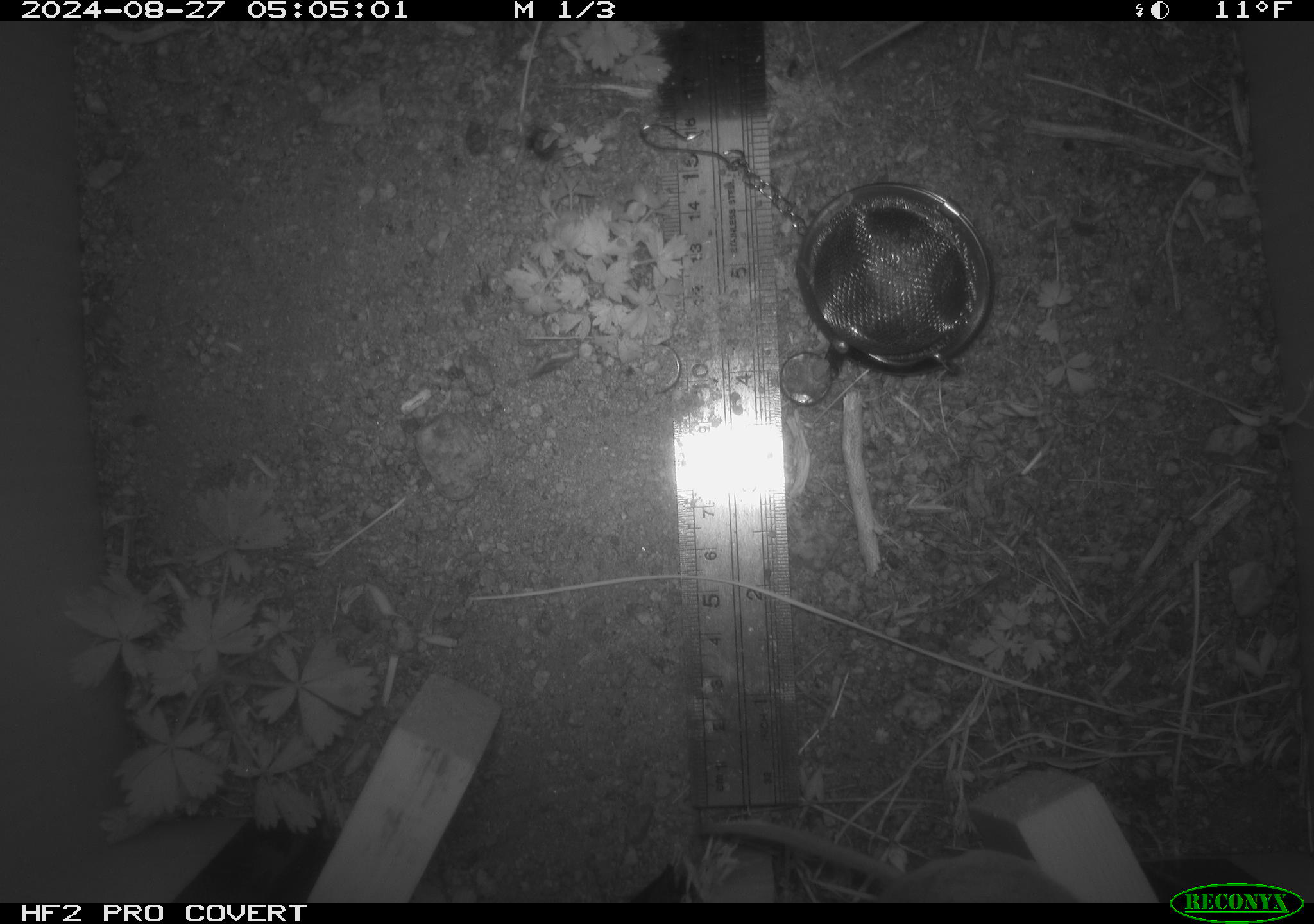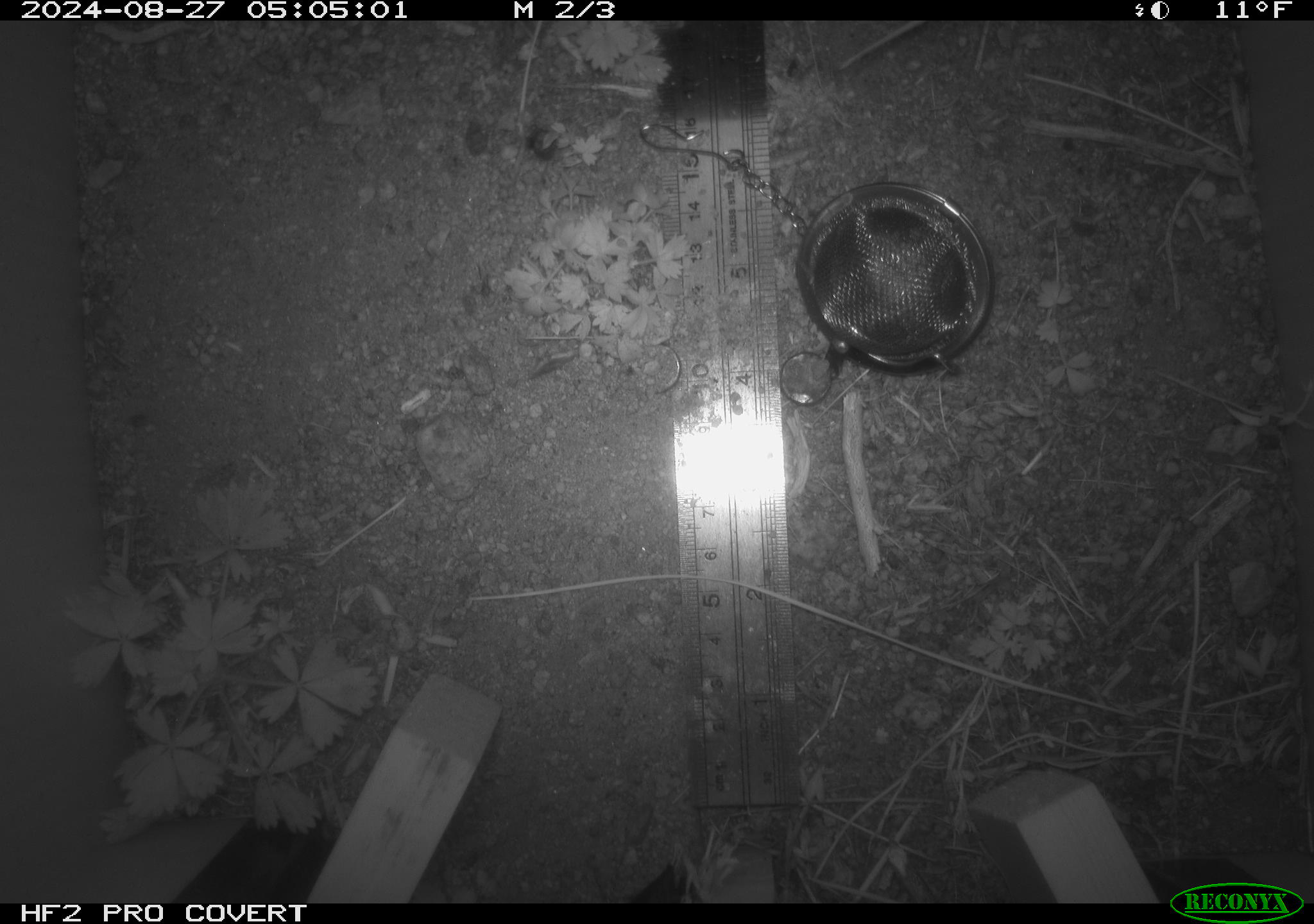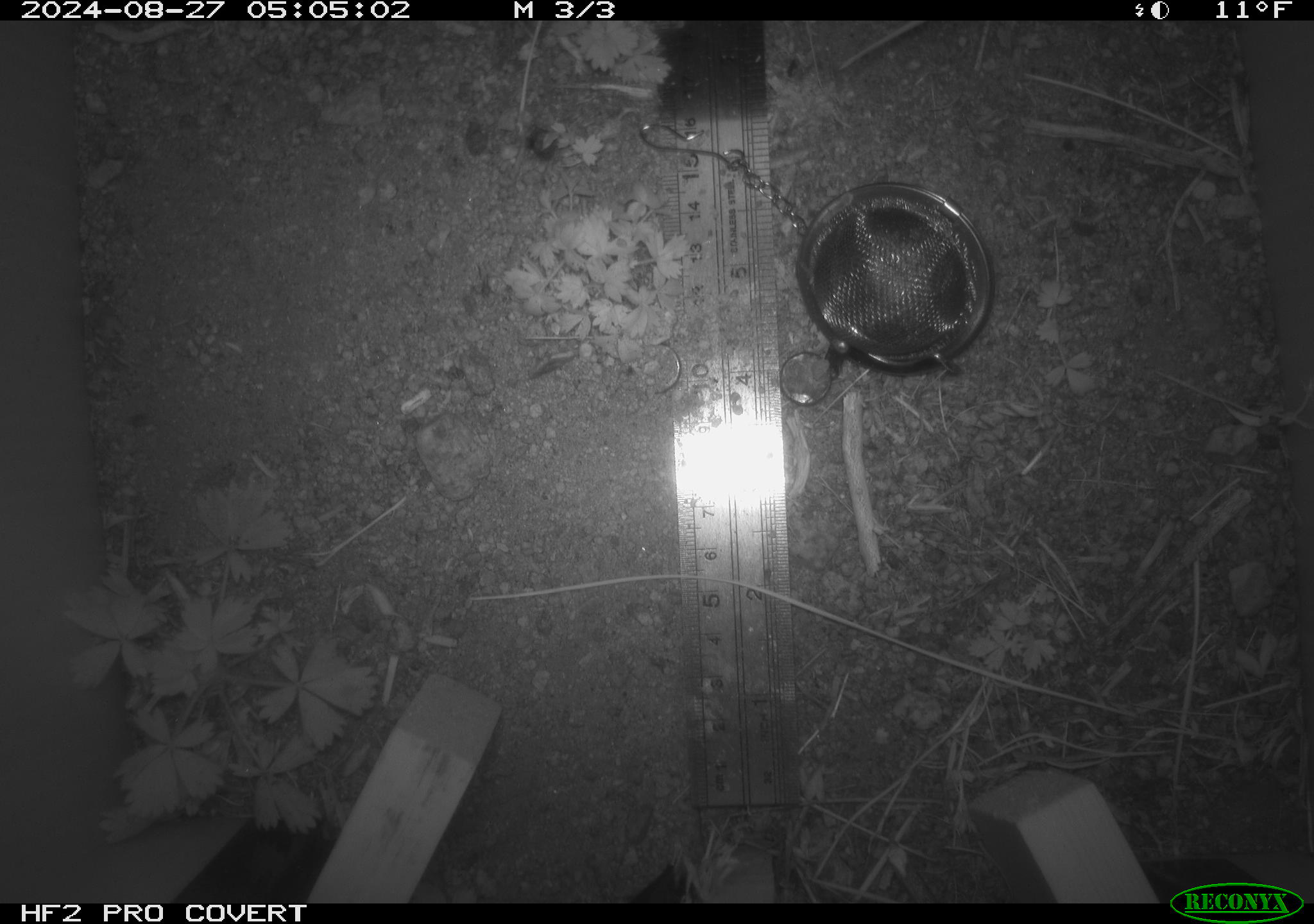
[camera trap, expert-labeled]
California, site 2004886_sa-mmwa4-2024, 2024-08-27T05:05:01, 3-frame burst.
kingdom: Animalia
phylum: Chordata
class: Mammalia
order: Rodentia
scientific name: Rodentia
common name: mouse species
Mouse species (Rodentia).